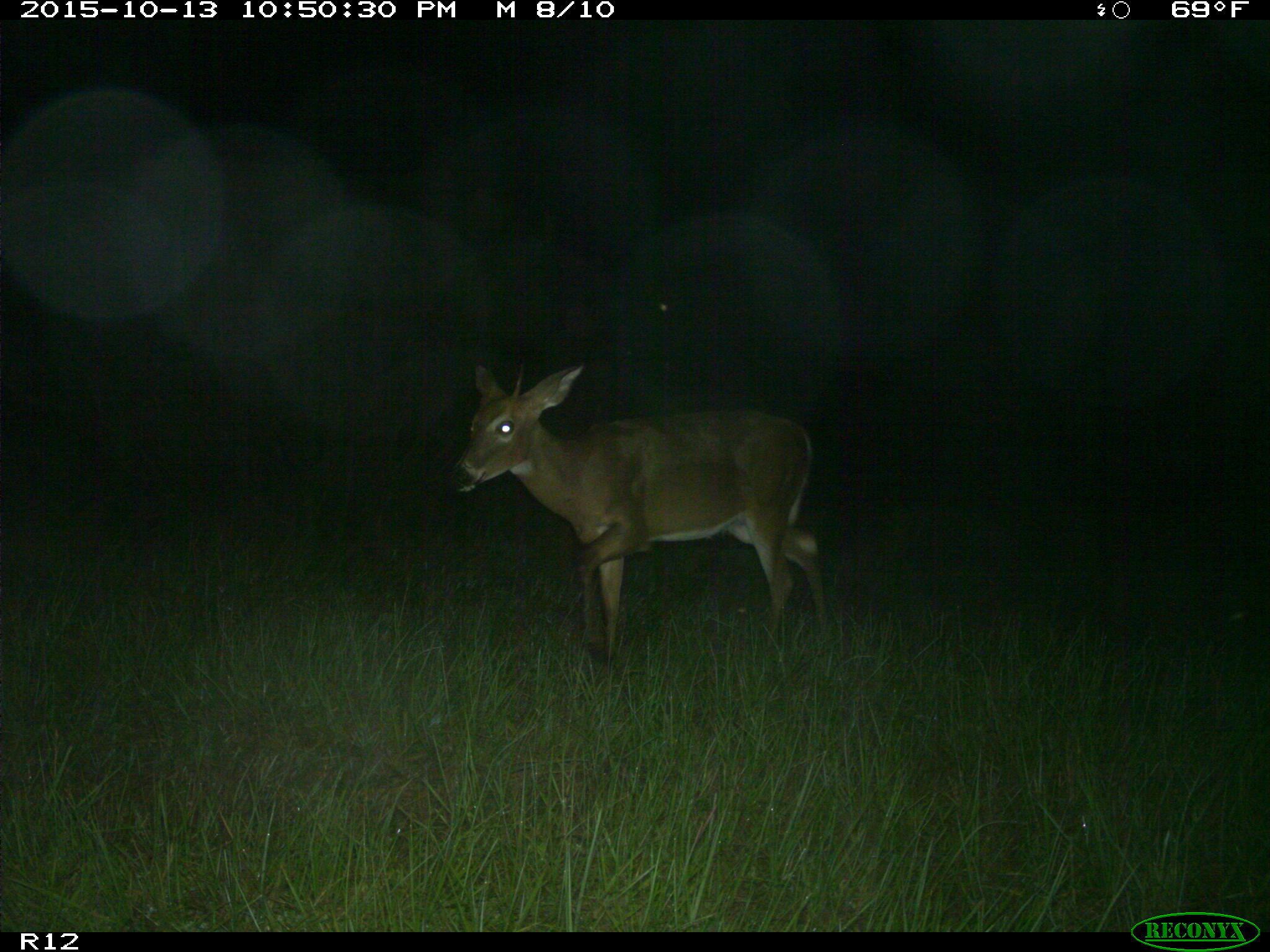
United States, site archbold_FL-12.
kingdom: Animalia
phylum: Chordata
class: Mammalia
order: Artiodactyla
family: Cervidae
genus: Odocoileus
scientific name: Odocoileus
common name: deer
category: unidentified deer